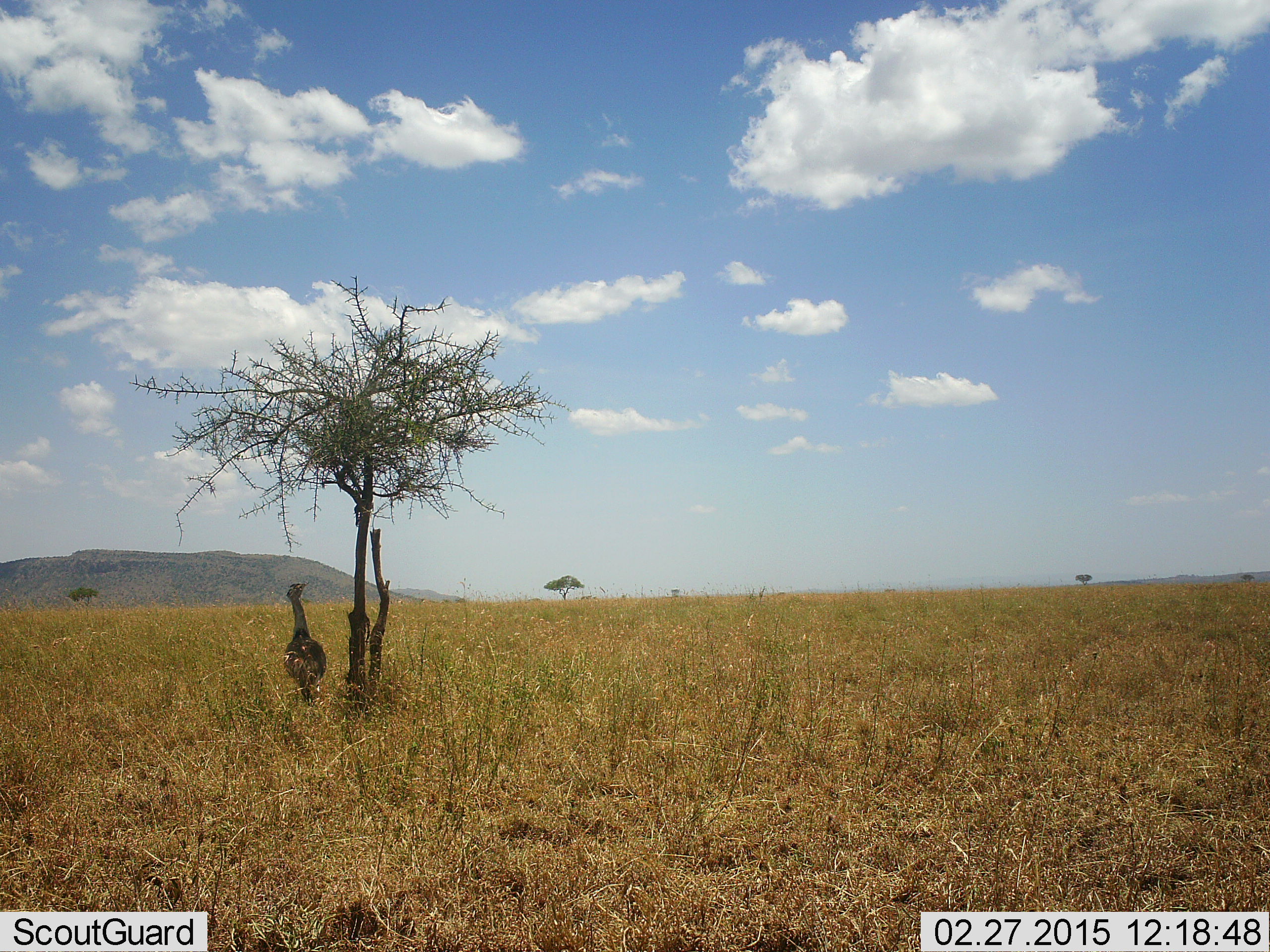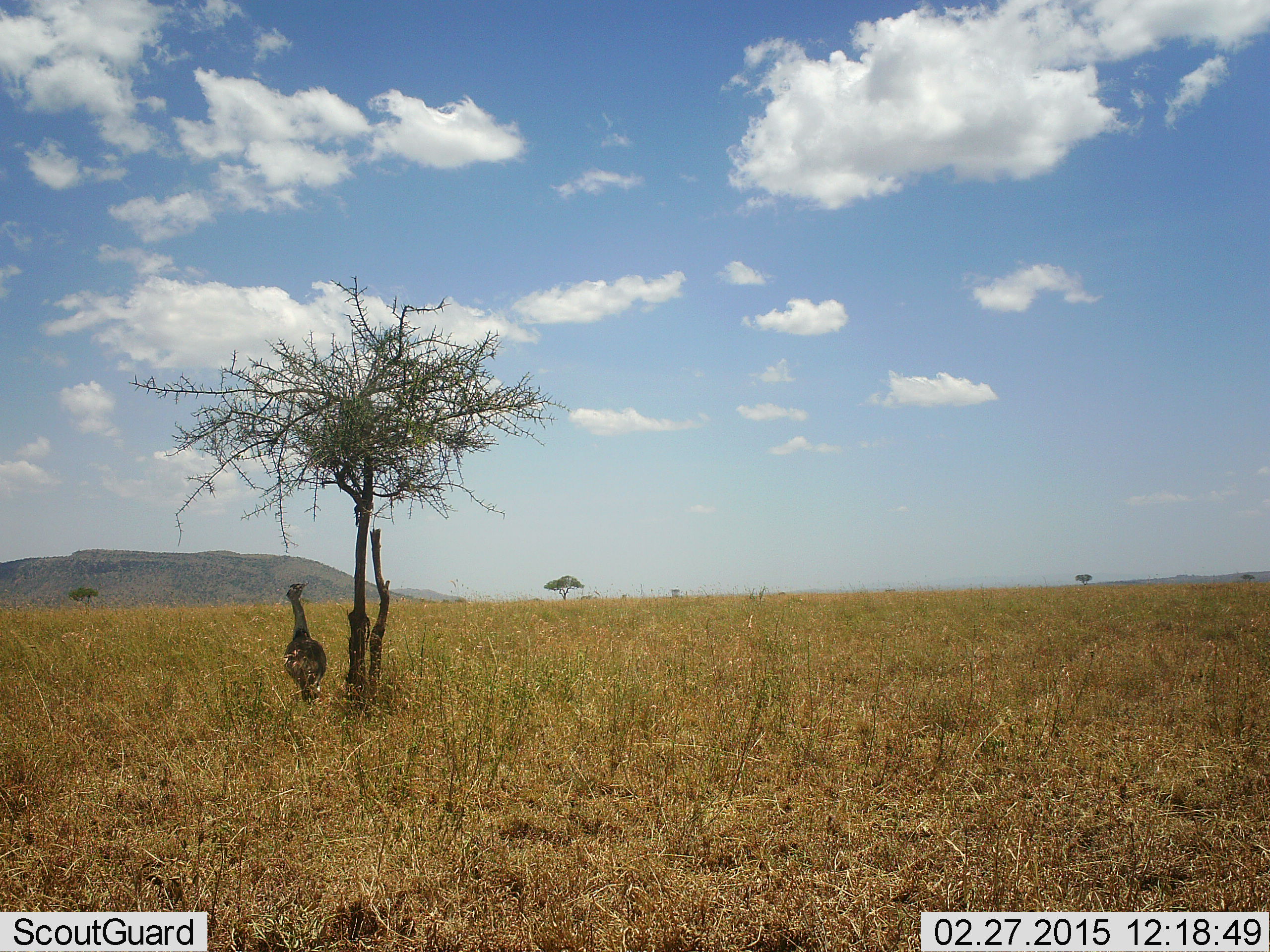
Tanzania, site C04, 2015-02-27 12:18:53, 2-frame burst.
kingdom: Animalia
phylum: Chordata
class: Aves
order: Otidiformes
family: Otididae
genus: Ardeotis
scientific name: Ardeotis kori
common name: kori bustard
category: koribustard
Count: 1.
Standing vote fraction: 90%.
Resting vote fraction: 10%.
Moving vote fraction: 0%.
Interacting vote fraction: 0%.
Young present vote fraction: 0%.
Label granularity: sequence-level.